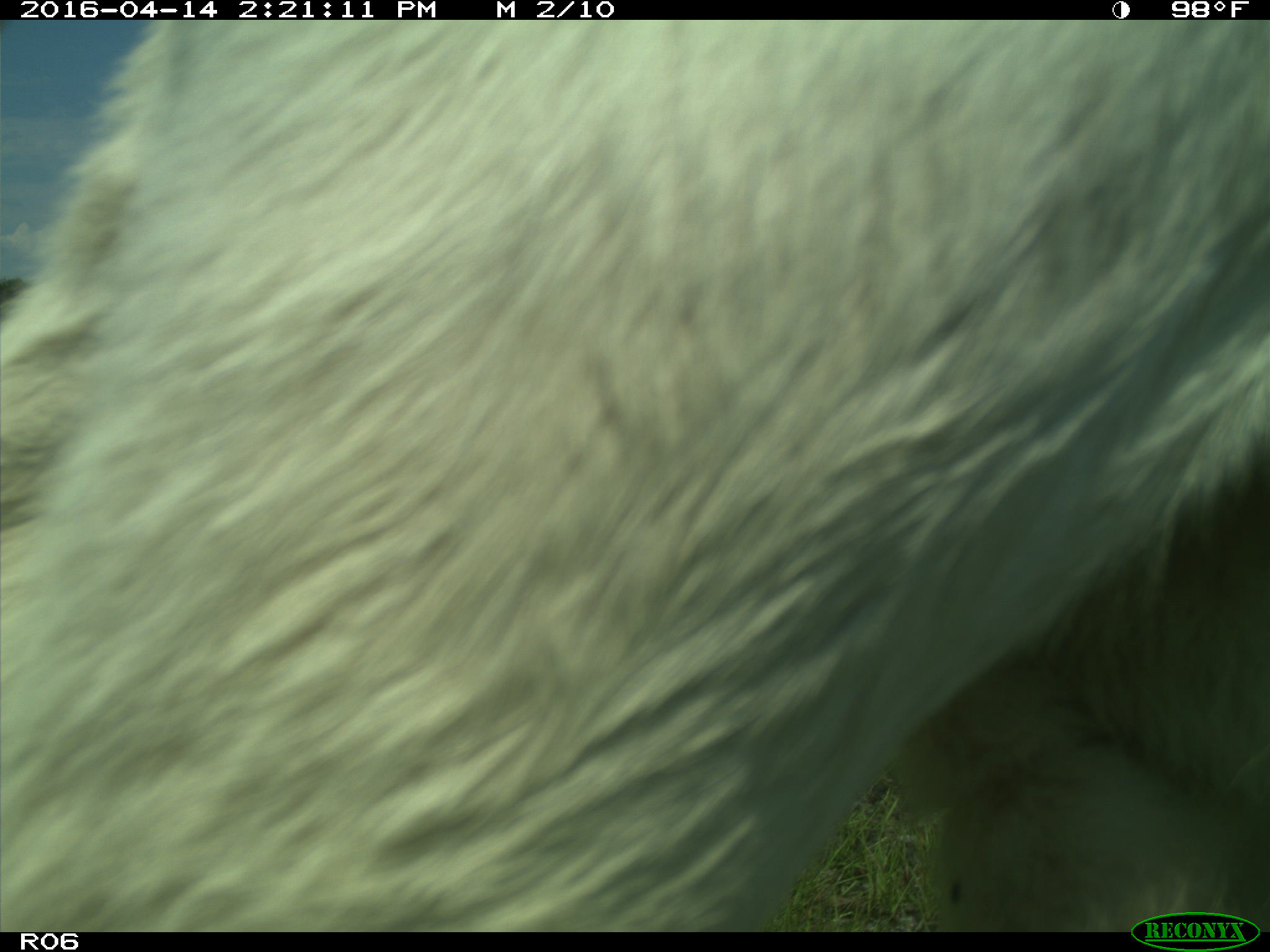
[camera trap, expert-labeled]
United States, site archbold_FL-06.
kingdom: Animalia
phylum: Chordata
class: Mammalia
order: Artiodactyla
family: Bovidae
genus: Bos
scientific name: Bos taurus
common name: domestic cow